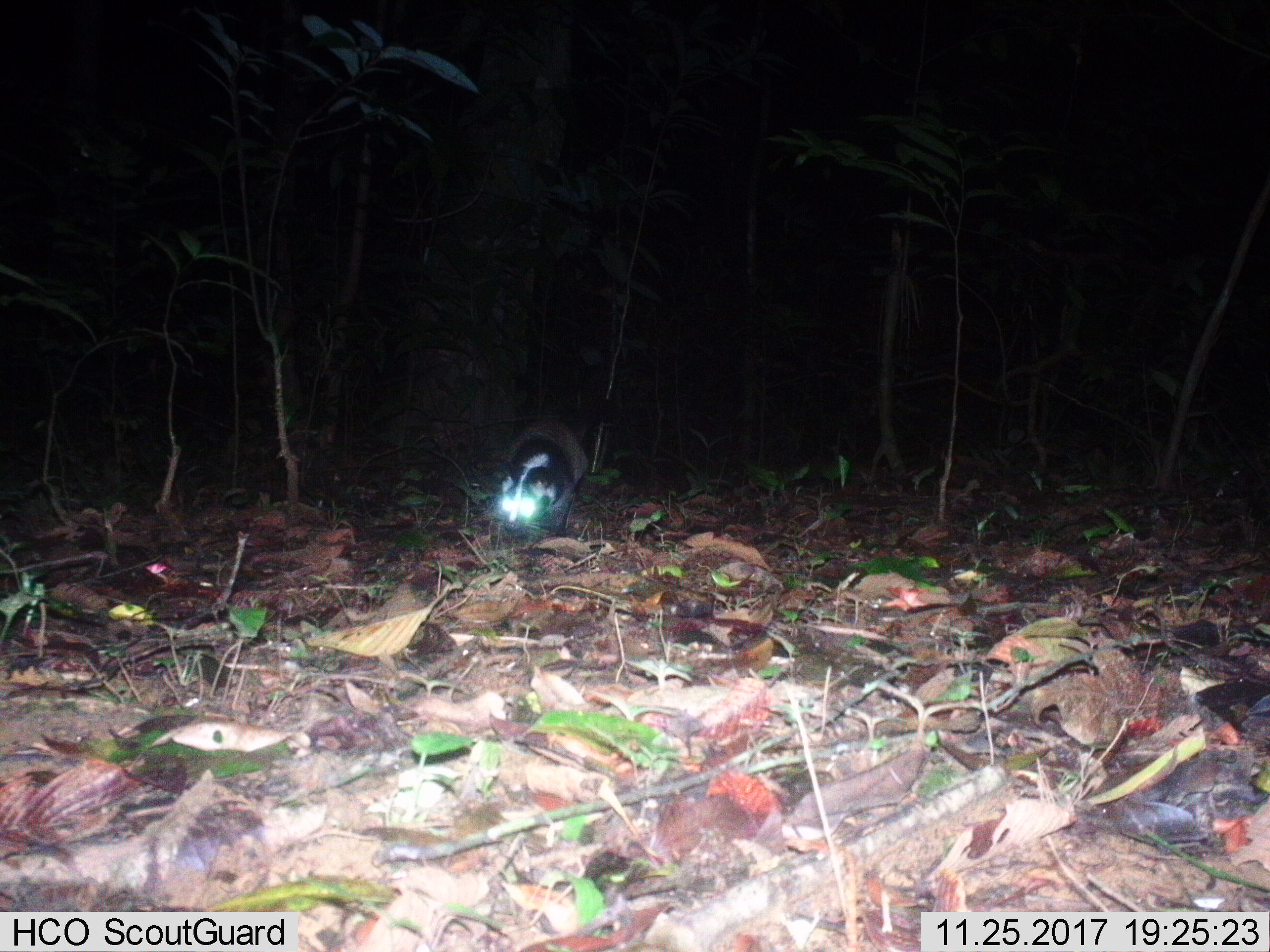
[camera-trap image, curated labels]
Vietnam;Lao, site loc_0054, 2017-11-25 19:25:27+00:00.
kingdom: Animalia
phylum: Chordata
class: Mammalia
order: Carnivora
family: Viverridae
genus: Paguma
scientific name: Paguma larvata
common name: masked palm civet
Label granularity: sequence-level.